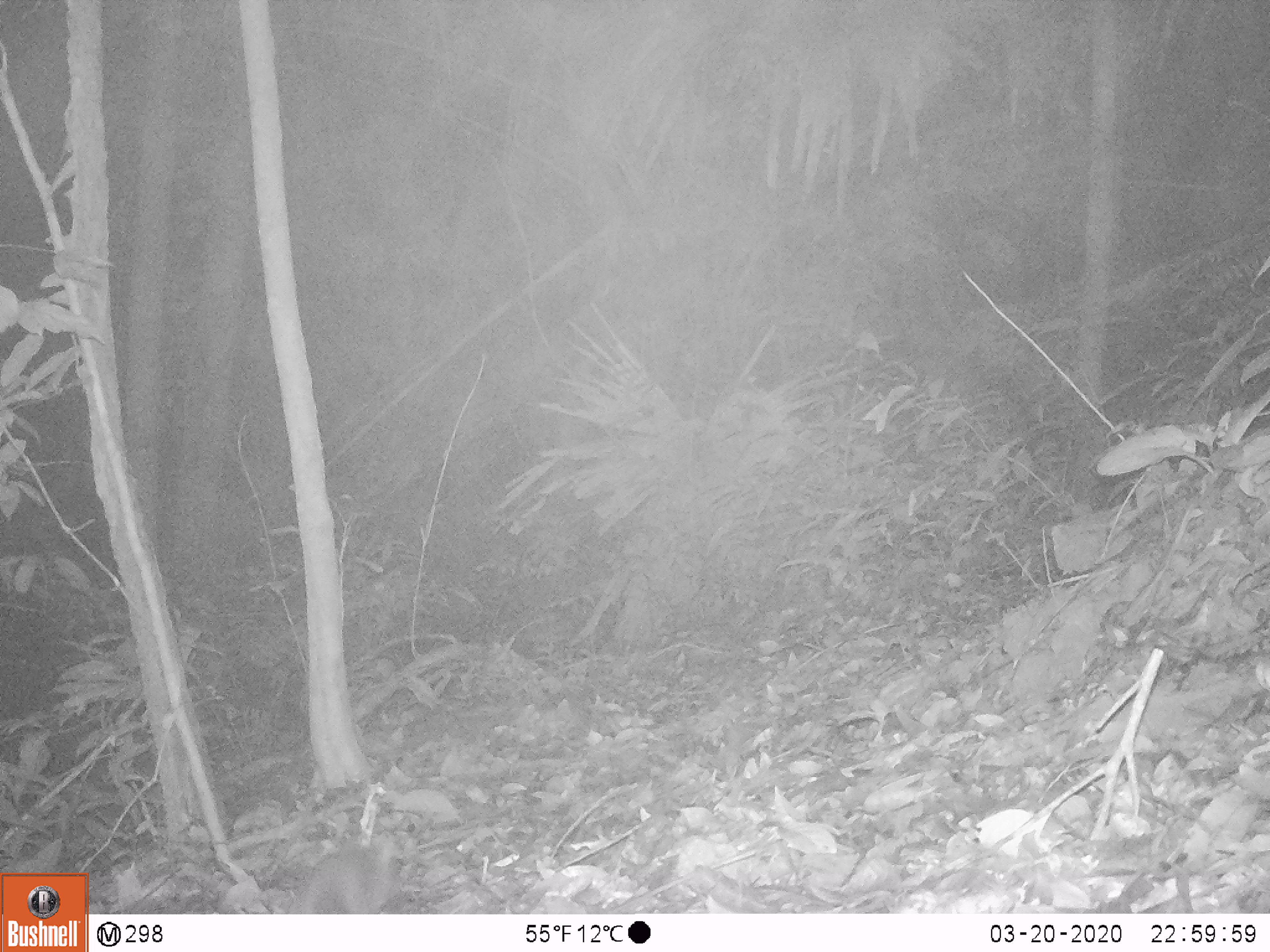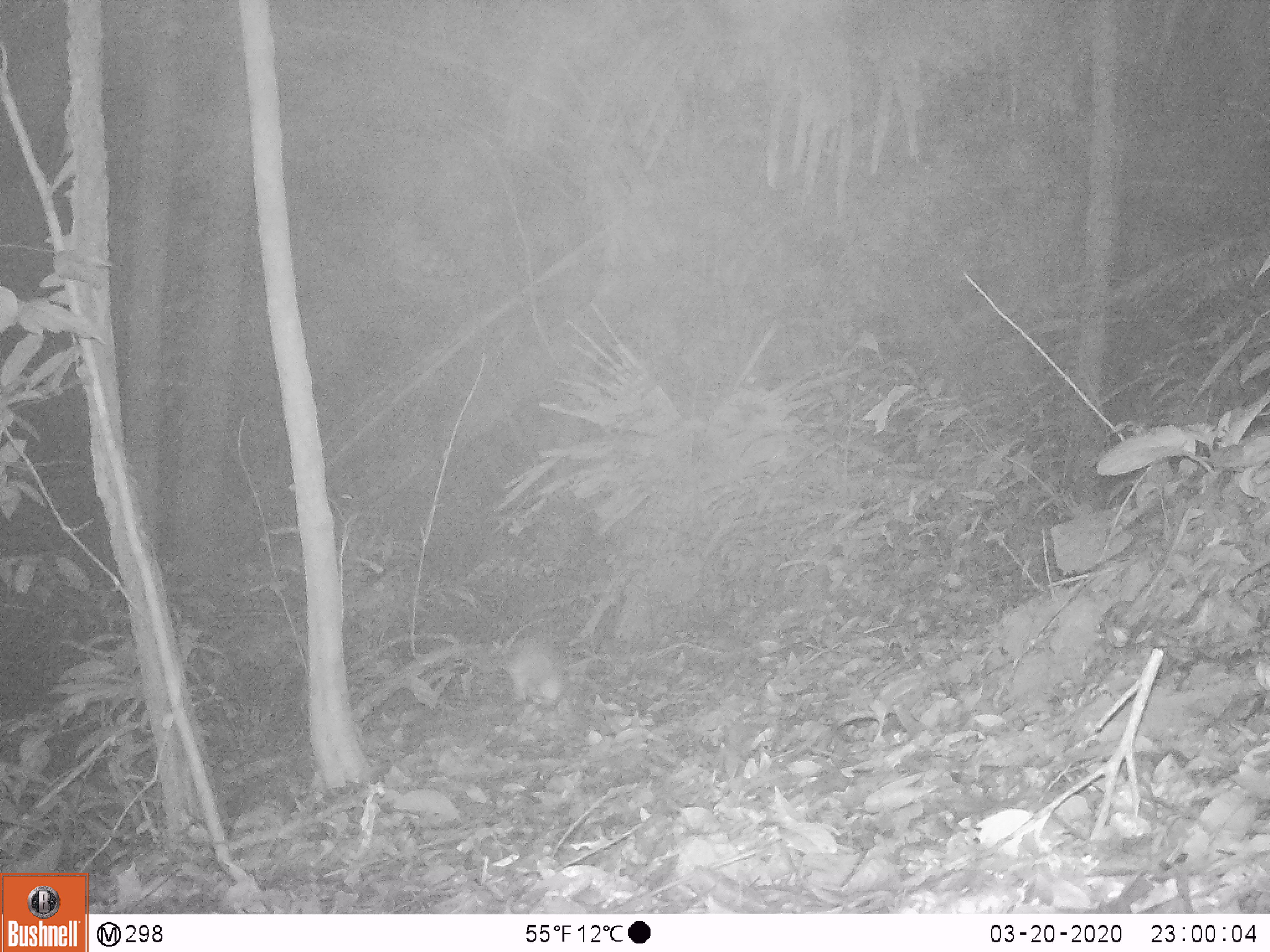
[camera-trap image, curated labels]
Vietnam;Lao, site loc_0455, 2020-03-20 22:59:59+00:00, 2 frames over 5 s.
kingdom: Animalia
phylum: Chordata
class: Mammalia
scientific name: Mammalia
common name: mammal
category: unidentified small mammal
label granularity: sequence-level